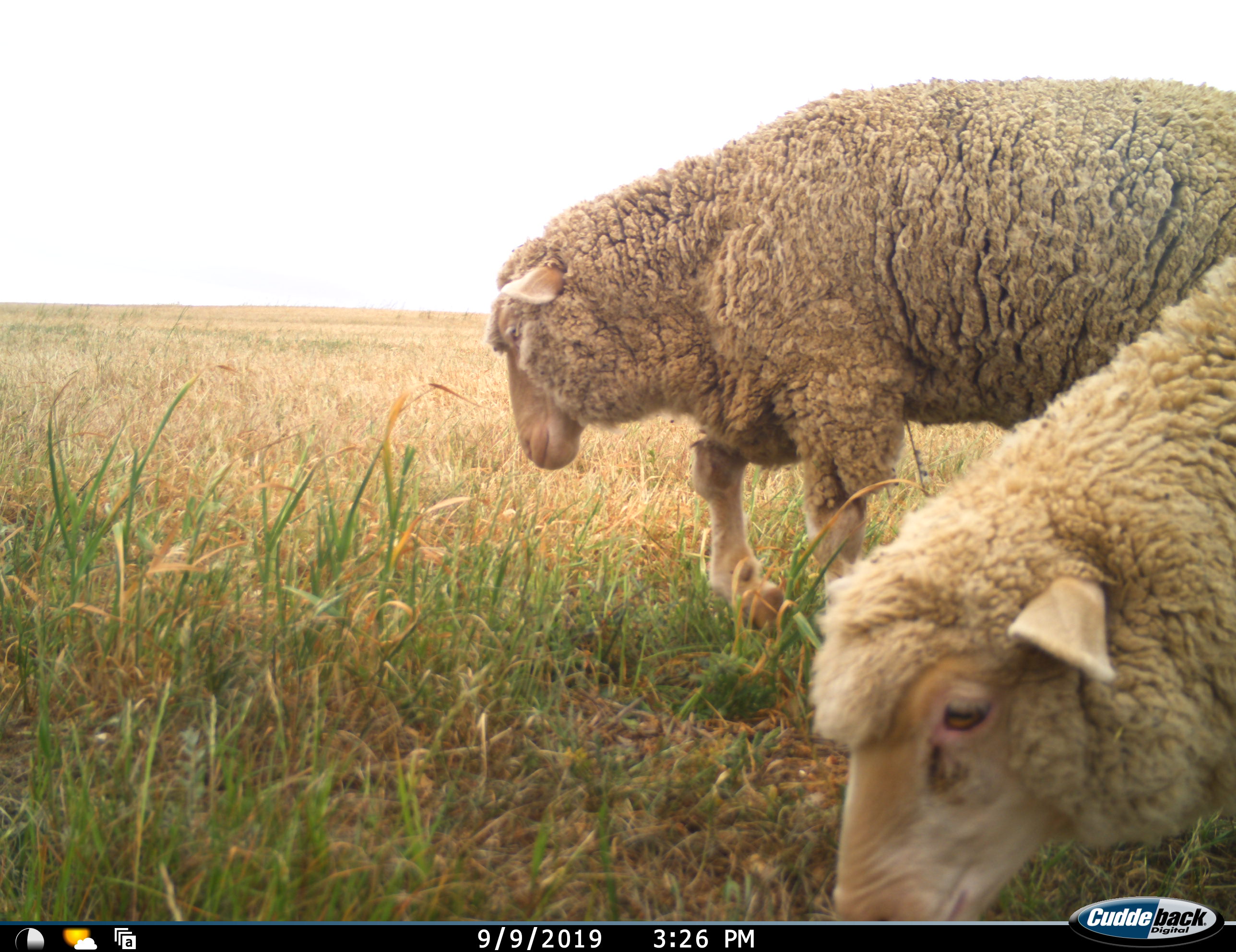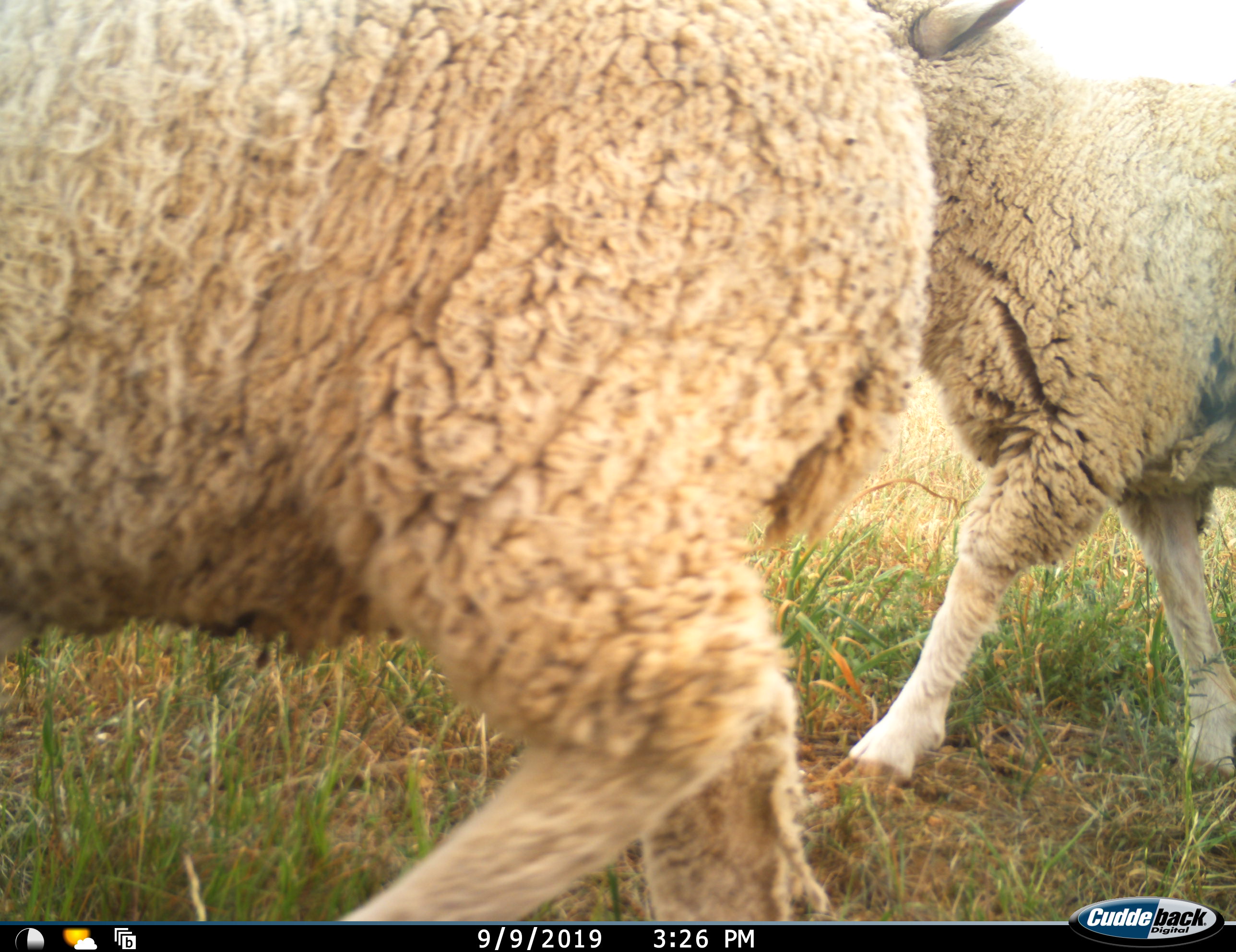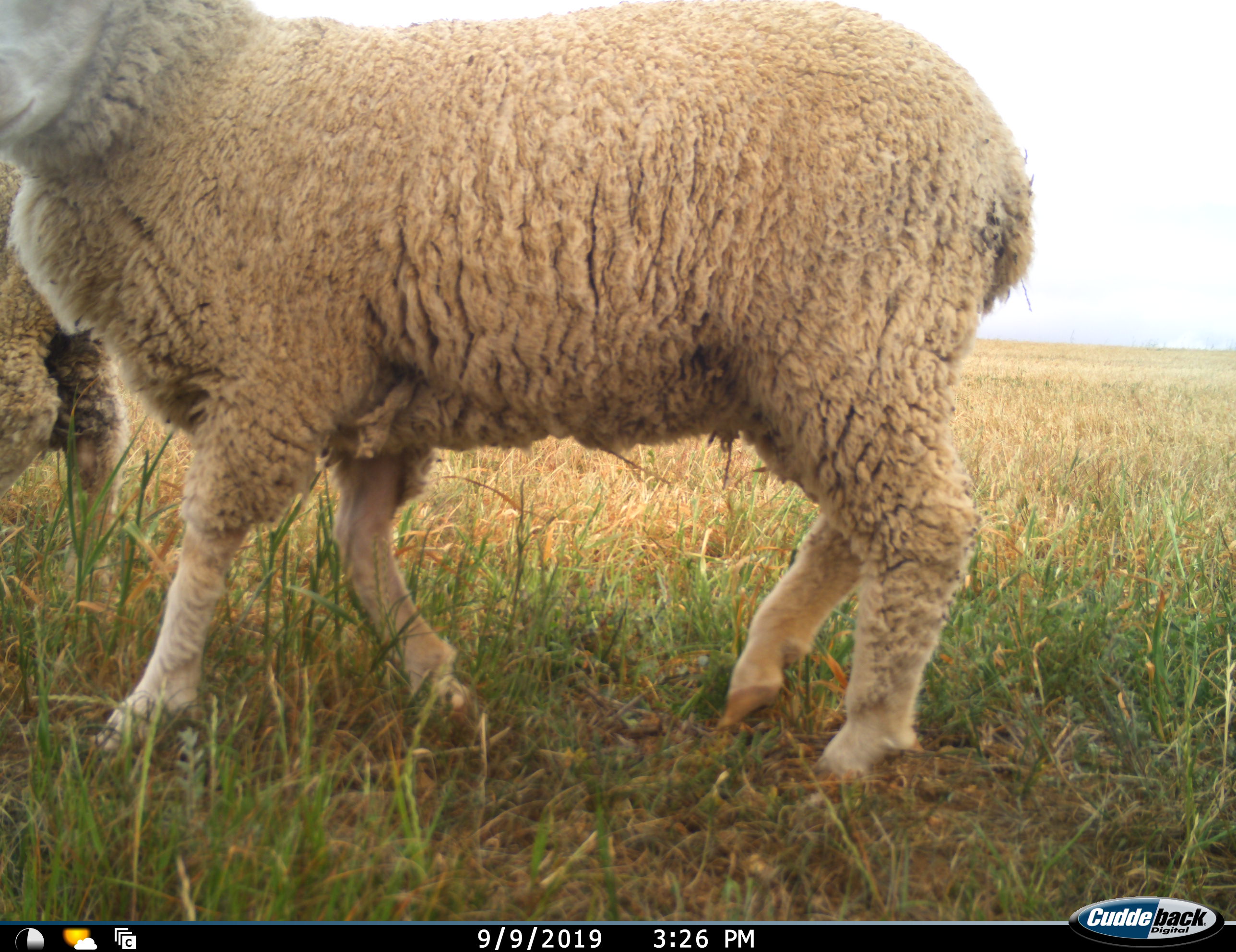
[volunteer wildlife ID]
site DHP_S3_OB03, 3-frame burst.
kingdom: Animalia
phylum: Chordata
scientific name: Vertebrata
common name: domestic animal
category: domesticanimal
Domesticanimal (domestic animal) (Vertebrata), count 3. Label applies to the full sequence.